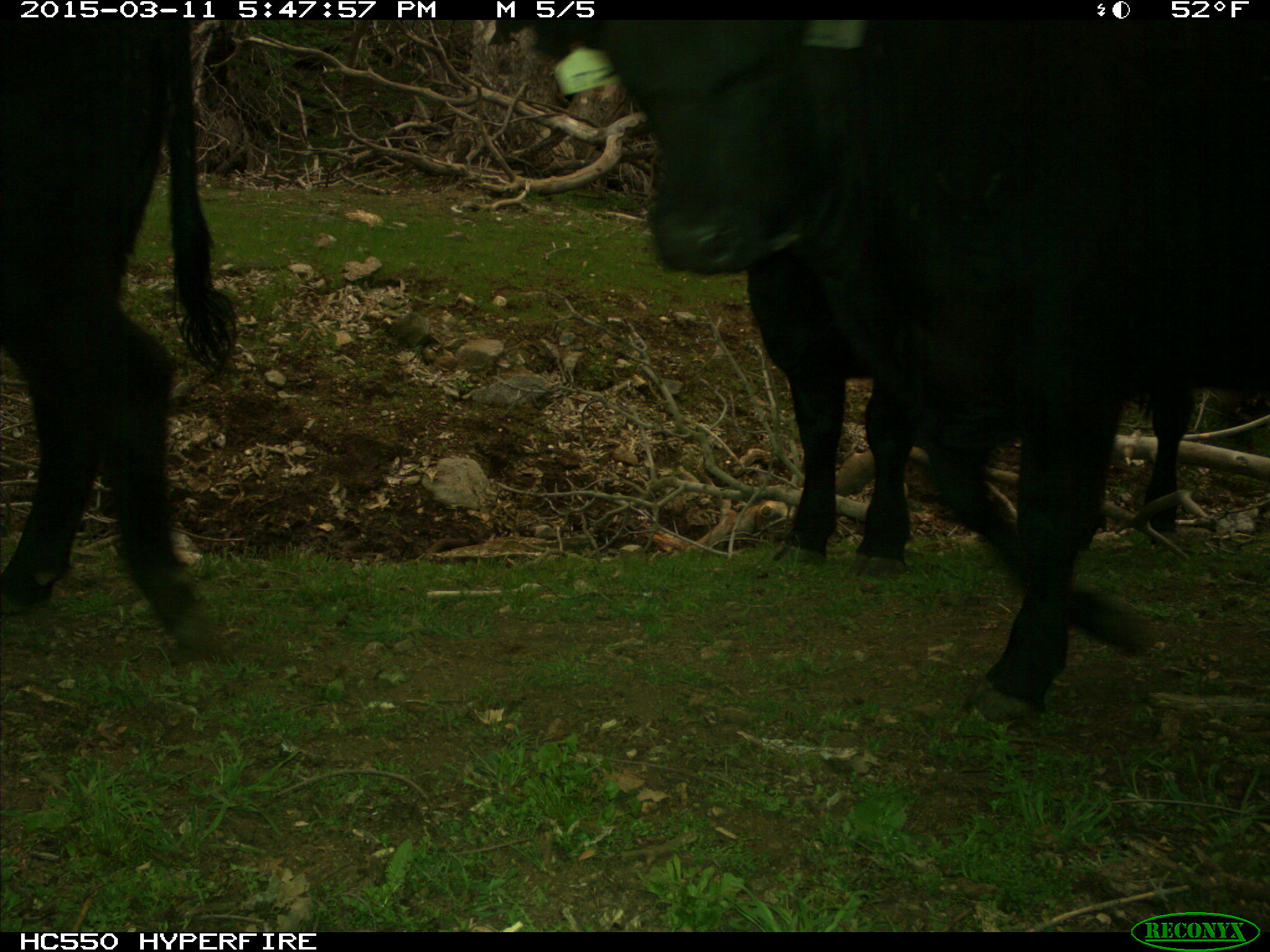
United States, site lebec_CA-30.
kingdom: Animalia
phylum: Chordata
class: Mammalia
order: Artiodactyla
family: Bovidae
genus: Bos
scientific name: Bos taurus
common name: domestic cow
Bos taurus (domestic cow).